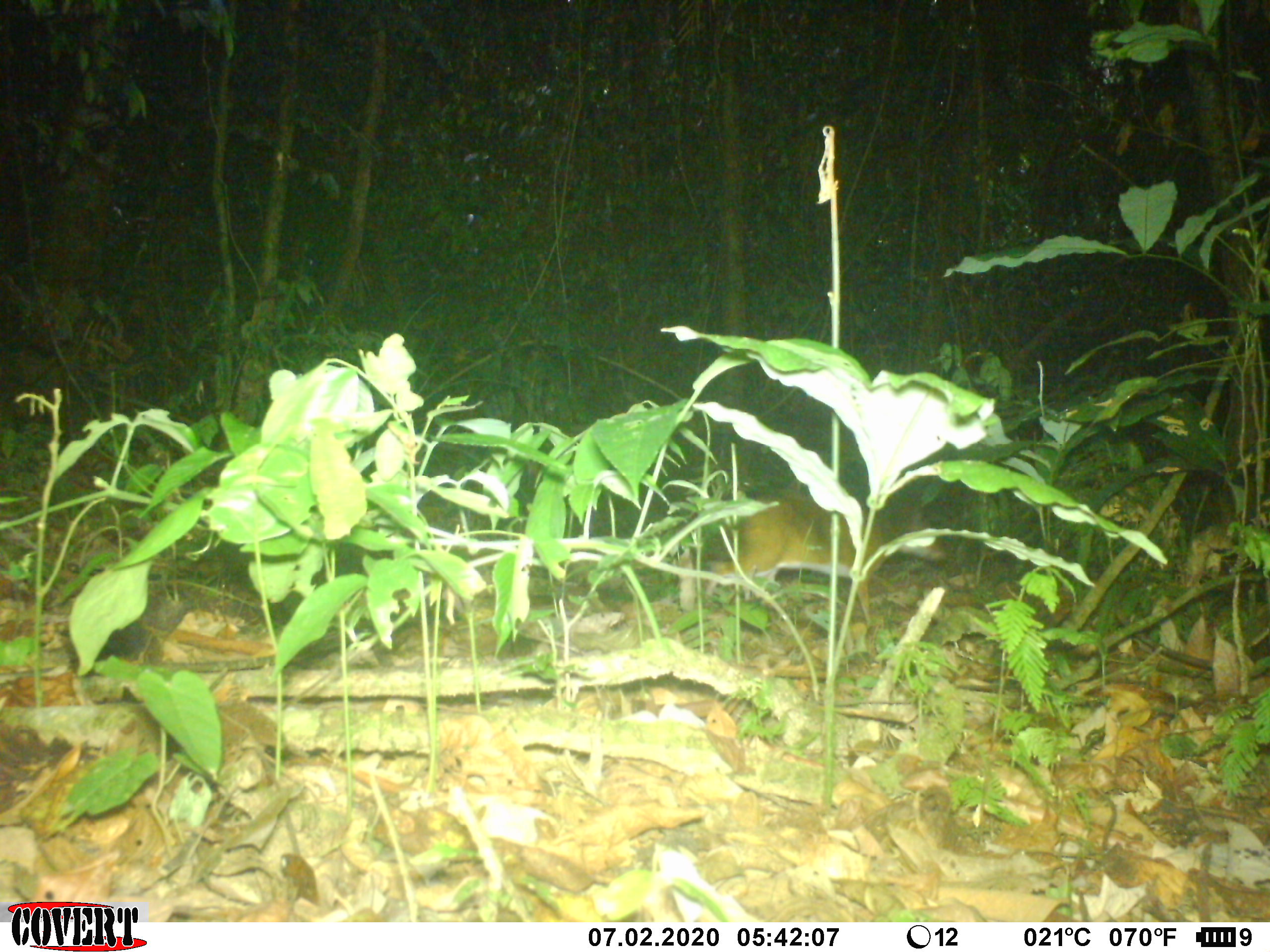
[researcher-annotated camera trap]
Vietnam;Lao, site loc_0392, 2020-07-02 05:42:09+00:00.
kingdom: Animalia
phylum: Chordata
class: Mammalia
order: Artiodactyla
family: Tragulidae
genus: Moschiola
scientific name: Moschiola meminna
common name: chevrotain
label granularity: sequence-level